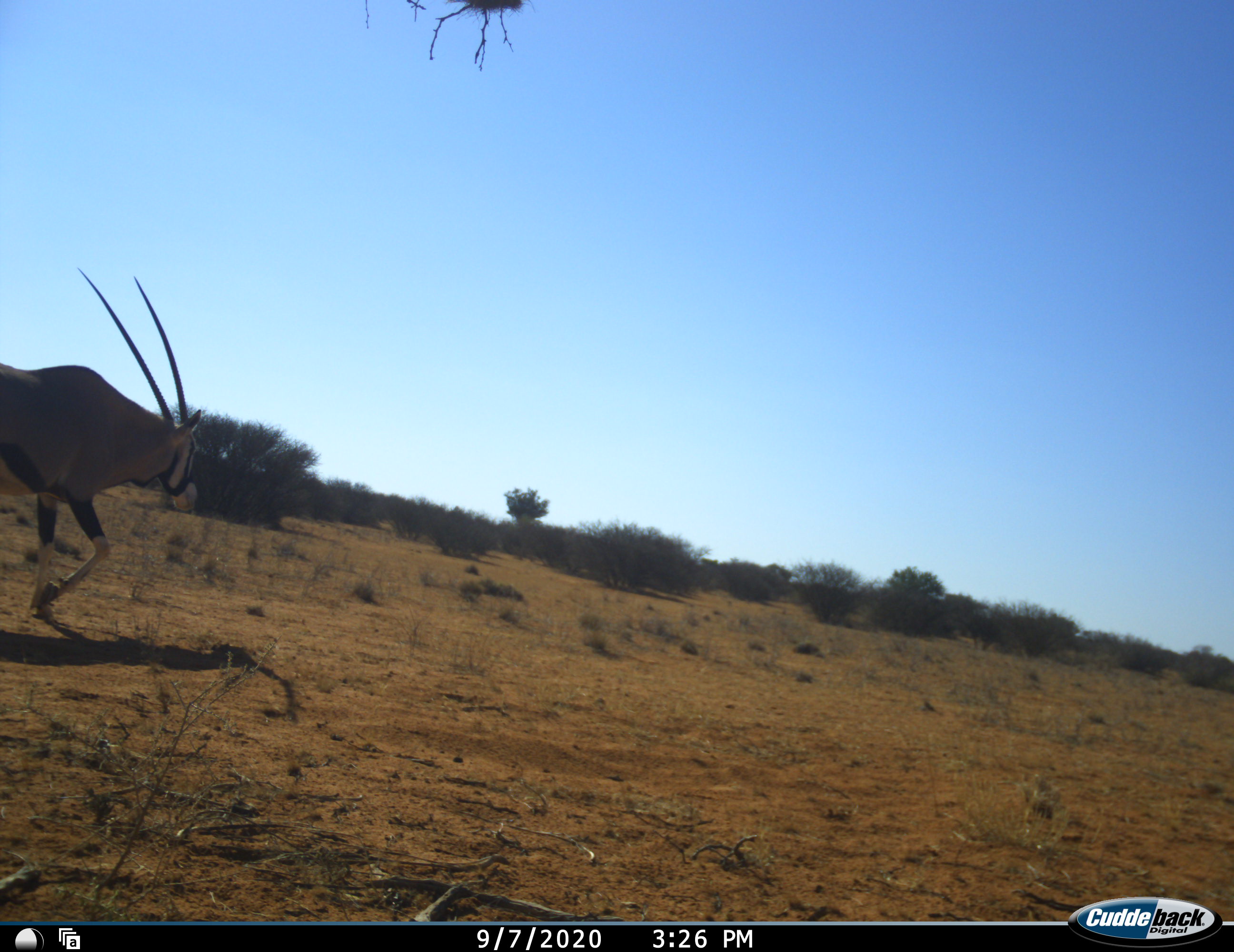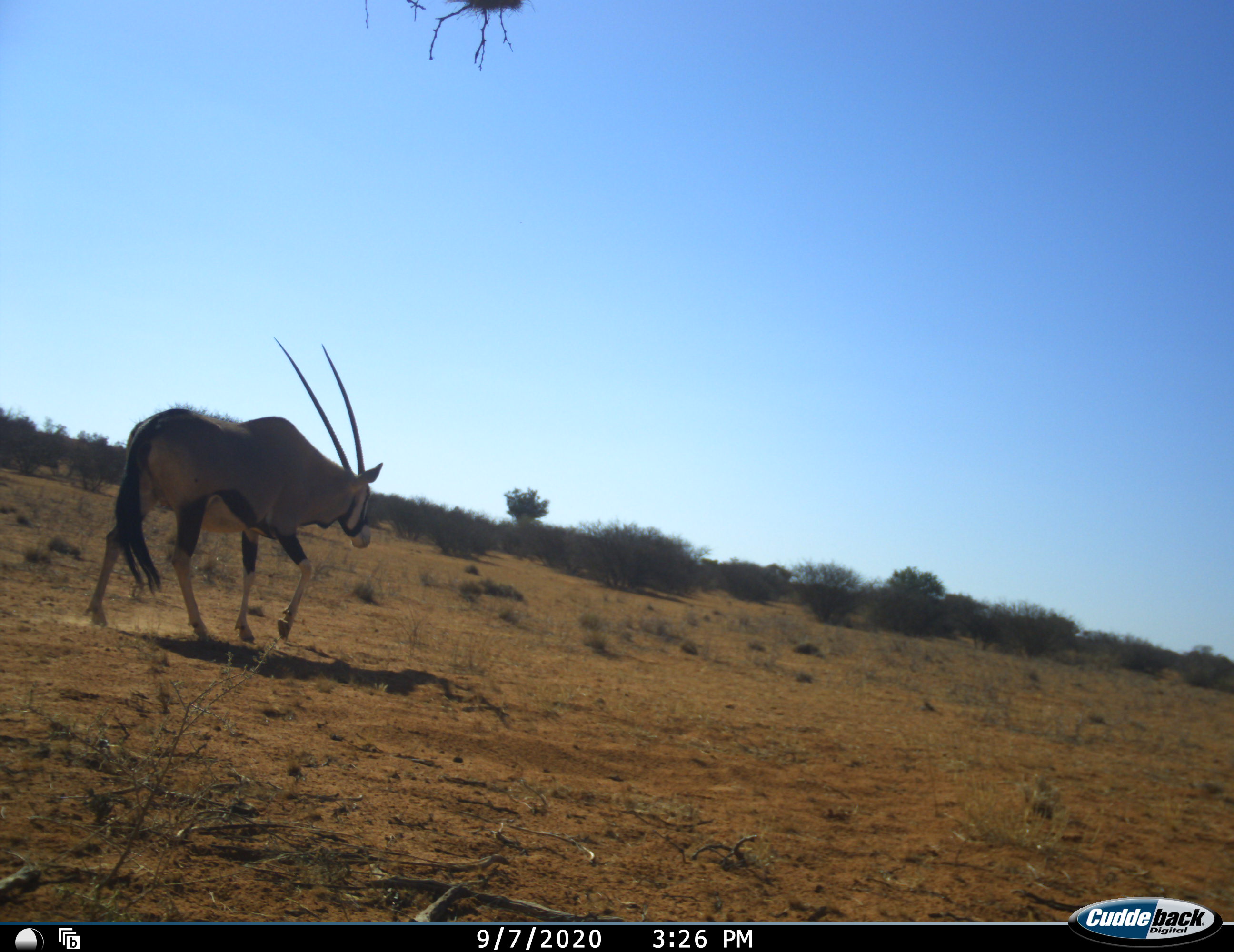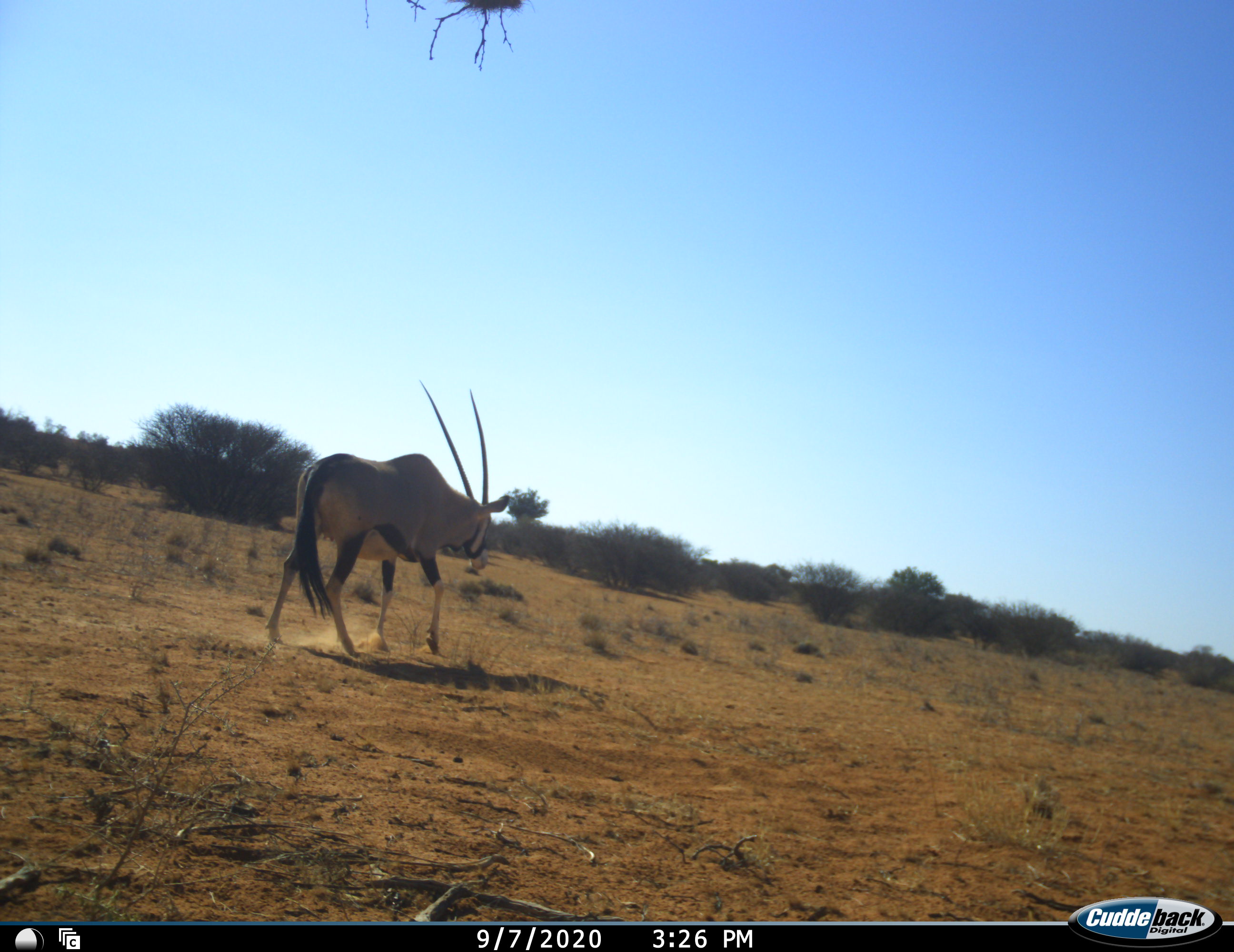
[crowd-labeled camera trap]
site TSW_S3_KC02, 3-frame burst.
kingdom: Animalia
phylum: Chordata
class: Mammalia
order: Artiodactyla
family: Bovidae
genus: Oryx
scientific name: Oryx gazella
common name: gemsbok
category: oryx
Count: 1.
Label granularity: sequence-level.